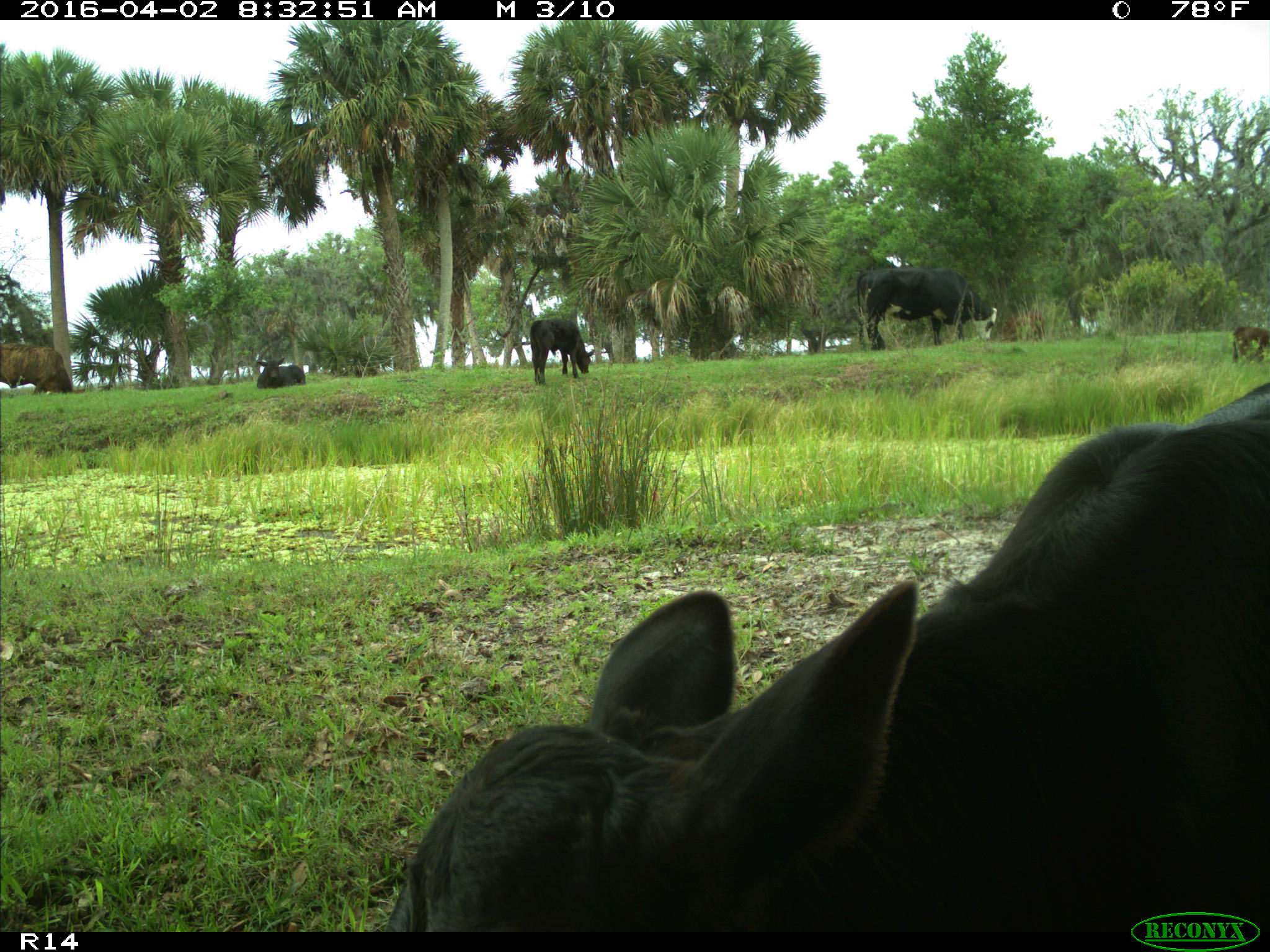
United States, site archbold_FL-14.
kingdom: Animalia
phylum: Chordata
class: Mammalia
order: Artiodactyla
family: Bovidae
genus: Bos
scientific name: Bos taurus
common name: domestic cow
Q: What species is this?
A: Bos taurus (domestic cow).